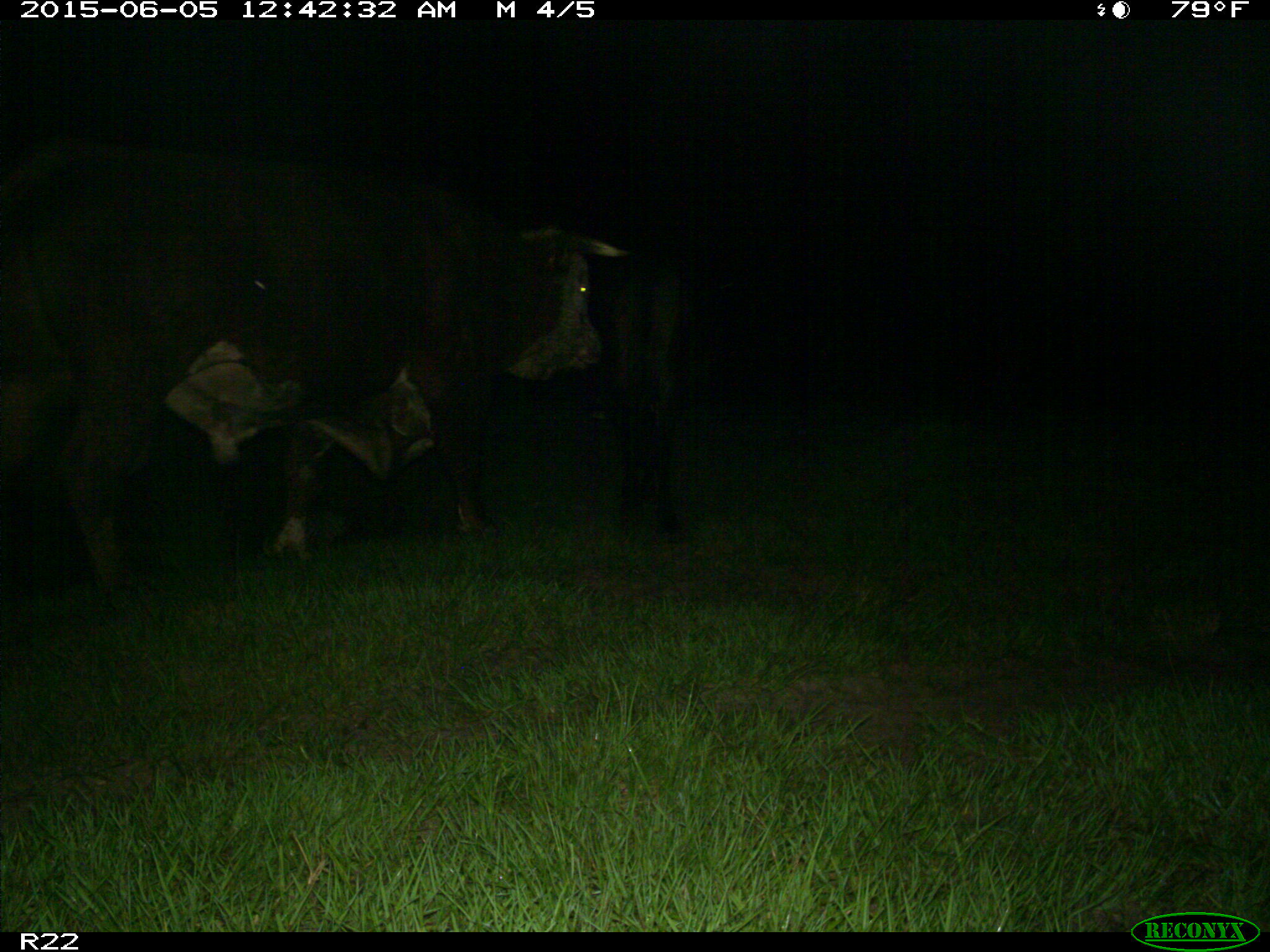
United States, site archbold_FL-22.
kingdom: Animalia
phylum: Chordata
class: Mammalia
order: Artiodactyla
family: Bovidae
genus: Bos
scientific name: Bos taurus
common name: domestic cow